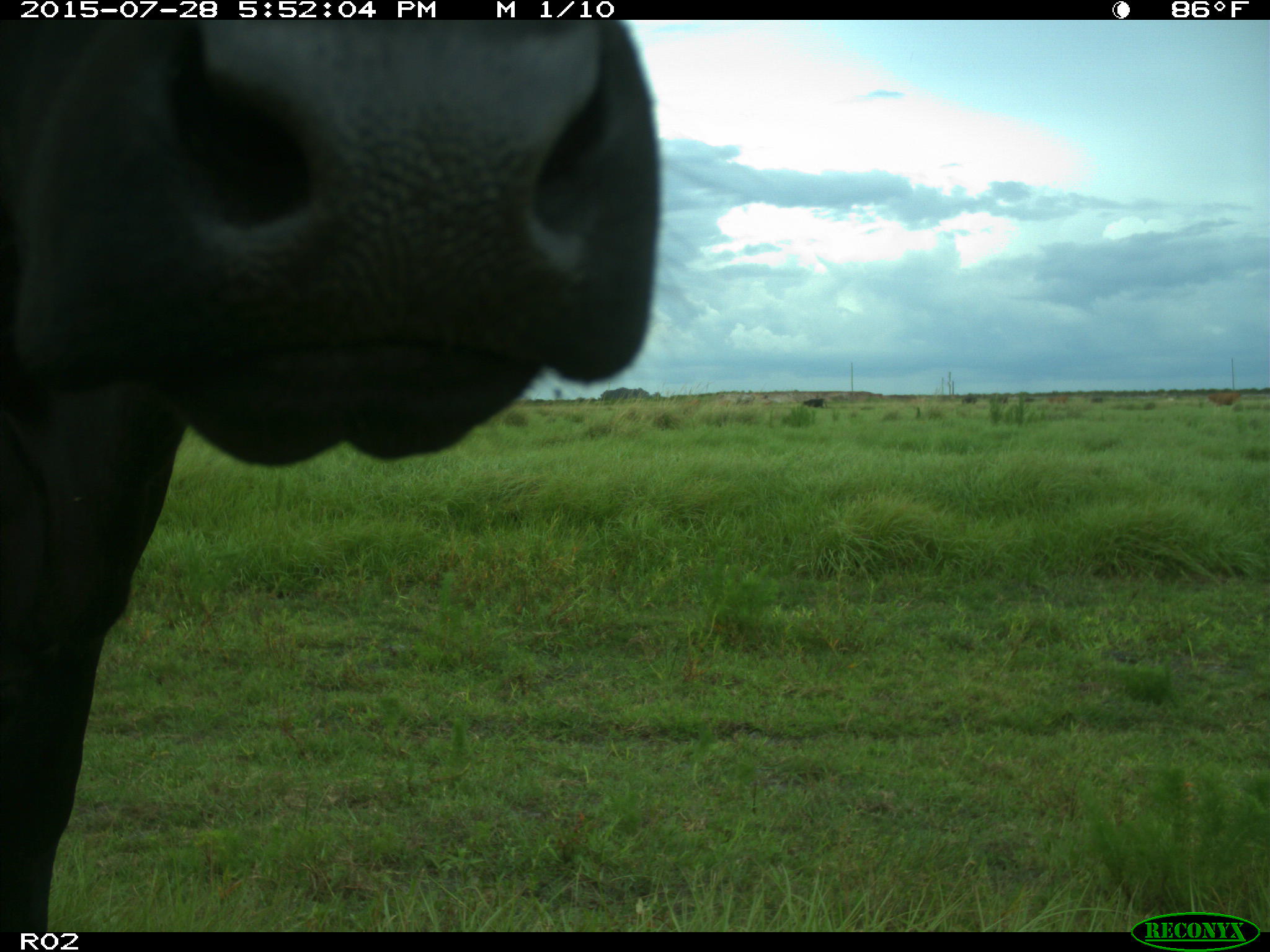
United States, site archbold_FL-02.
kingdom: Animalia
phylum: Chordata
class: Mammalia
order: Artiodactyla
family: Bovidae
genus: Bos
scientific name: Bos taurus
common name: domestic cow